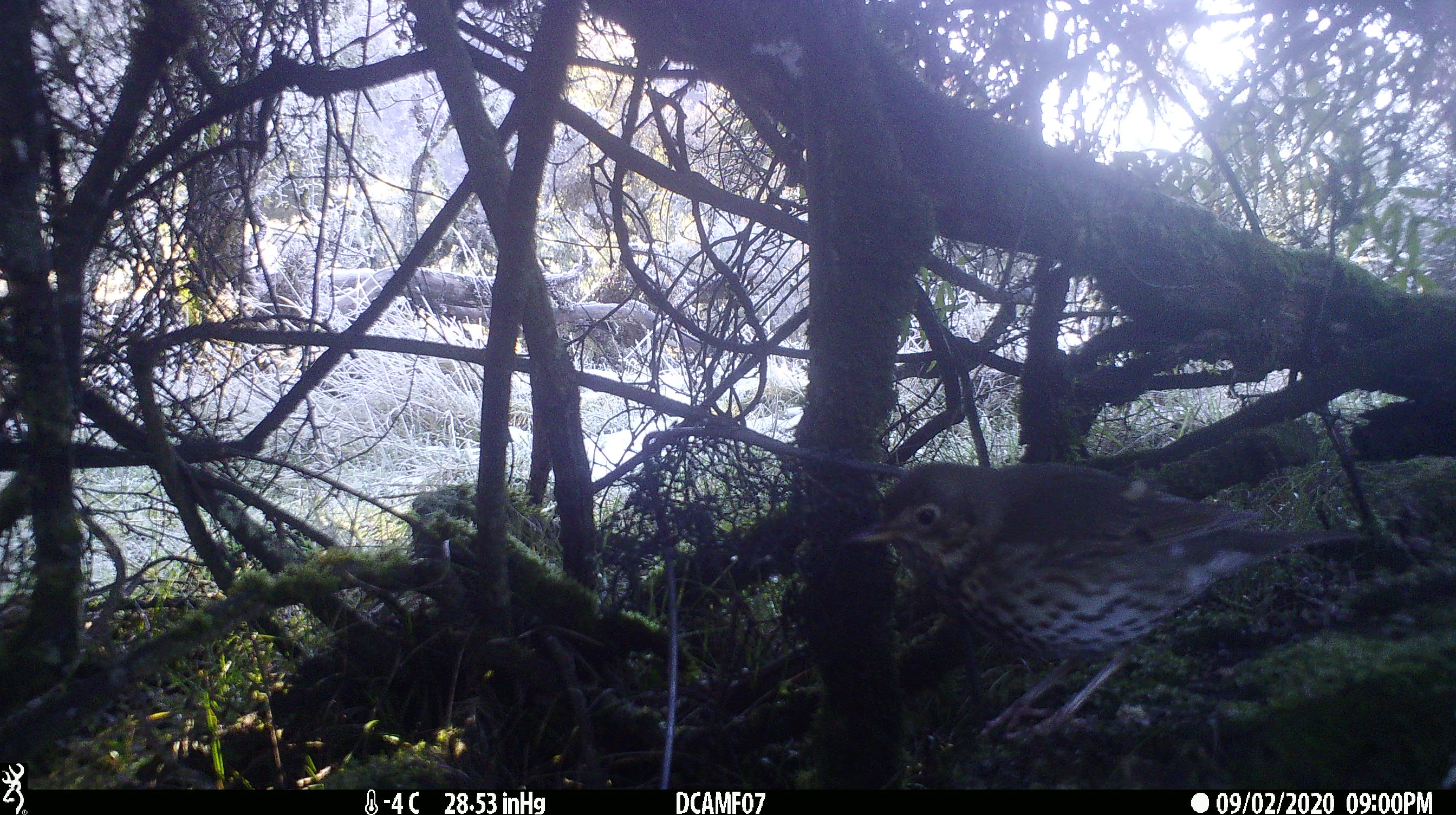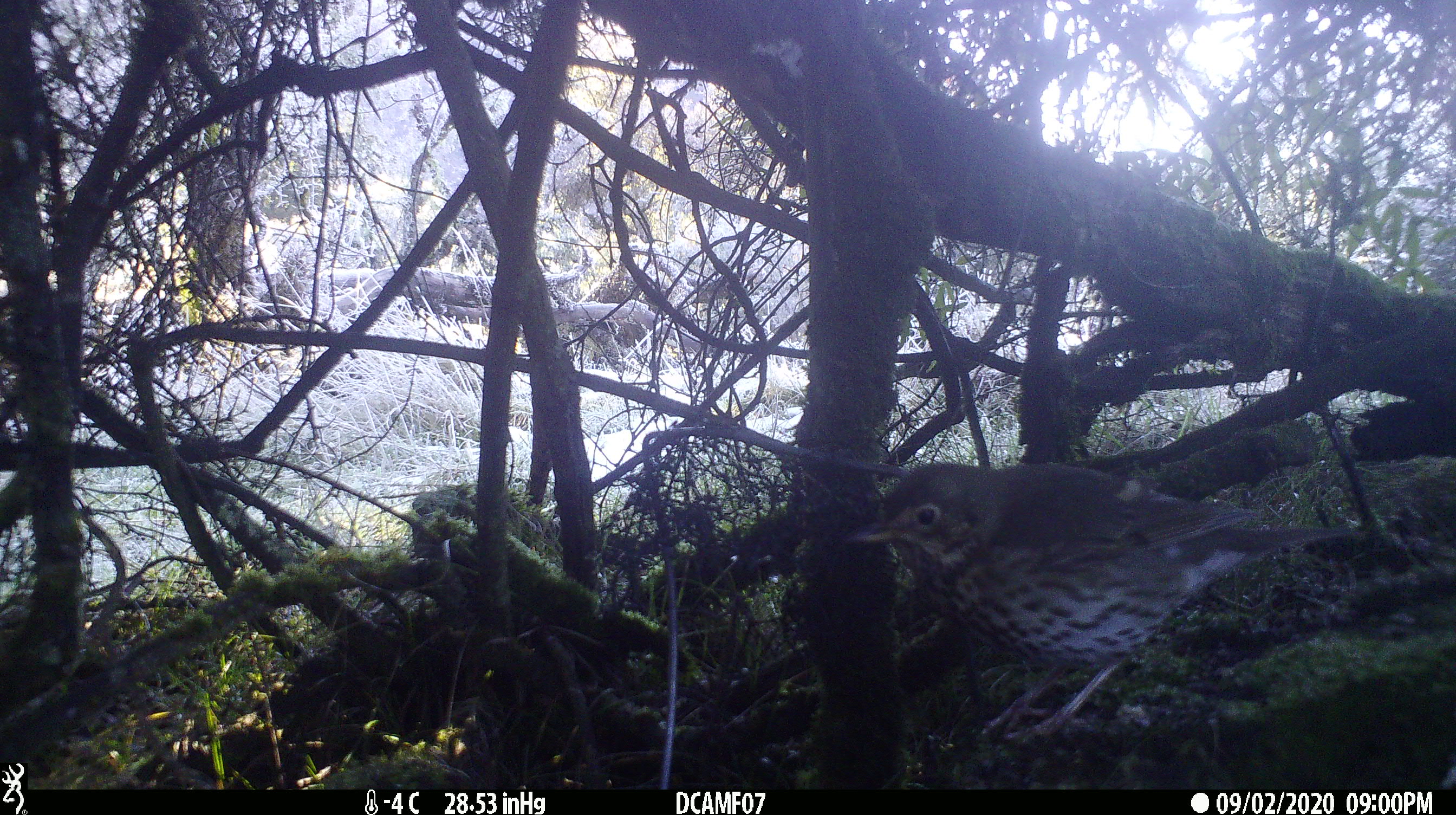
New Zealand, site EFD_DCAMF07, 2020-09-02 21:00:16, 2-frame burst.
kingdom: Animalia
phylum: Chordata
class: Aves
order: Passeriformes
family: Turdidae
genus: Turdus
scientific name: Turdus philomelos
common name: song thrush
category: thrush